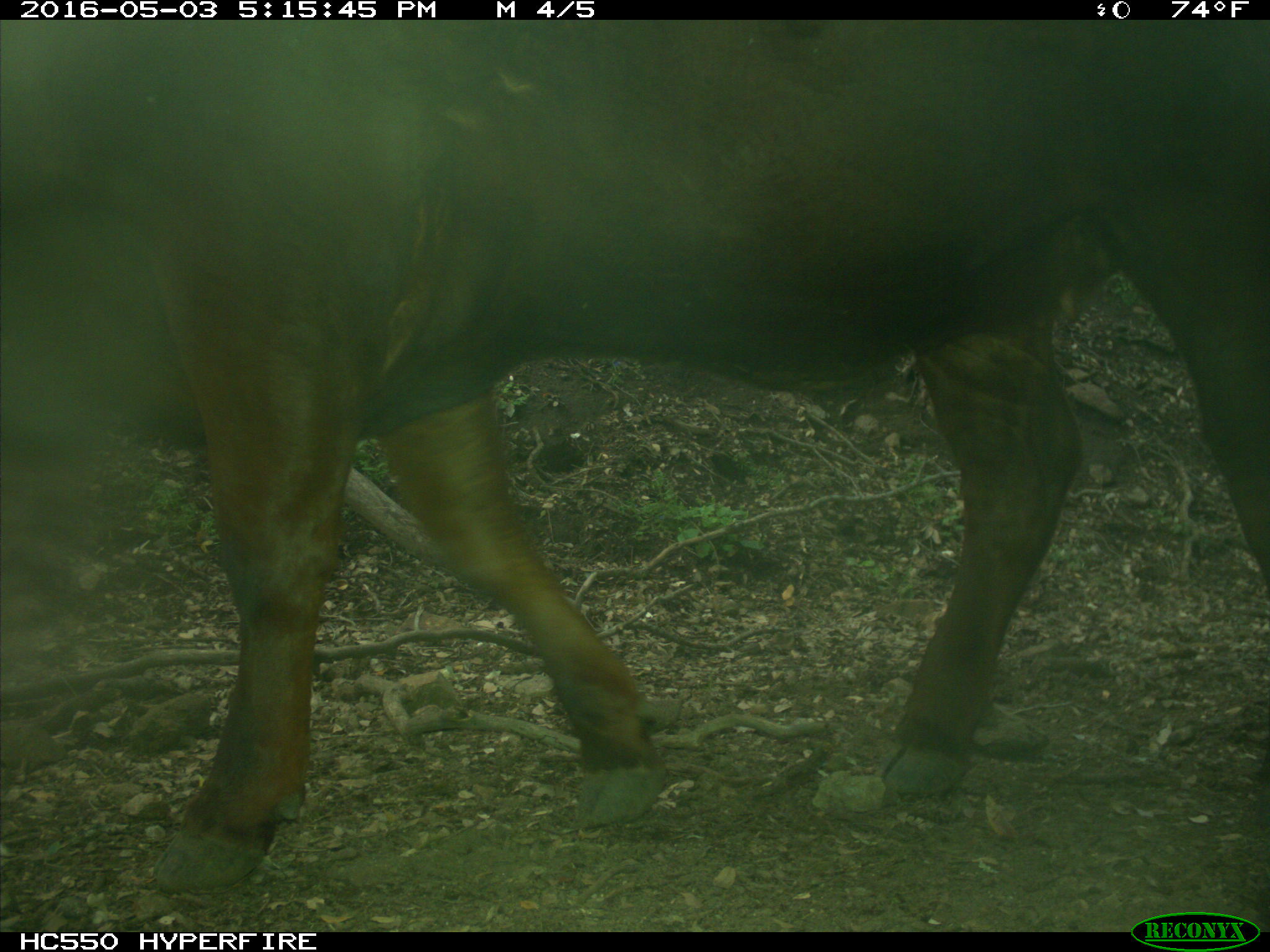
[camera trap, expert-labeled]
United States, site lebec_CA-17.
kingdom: Animalia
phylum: Chordata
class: Mammalia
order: Artiodactyla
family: Bovidae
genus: Bos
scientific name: Bos taurus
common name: domestic cow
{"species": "Bos taurus (domestic cow)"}